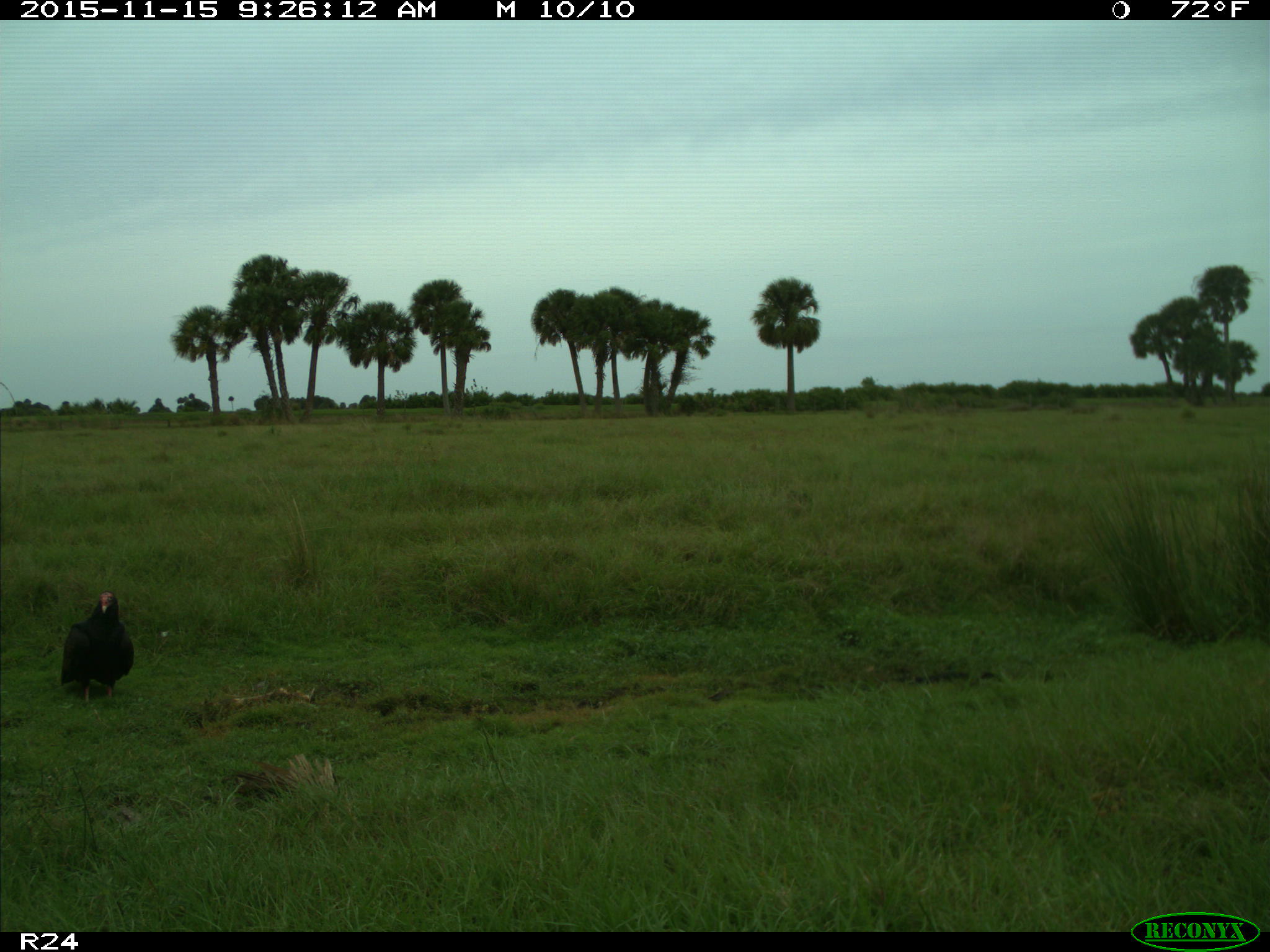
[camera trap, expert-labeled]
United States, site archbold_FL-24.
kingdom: Animalia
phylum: Chordata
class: Aves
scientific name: Aves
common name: birds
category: unidentified bird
Unidentified bird (birds) (Aves).